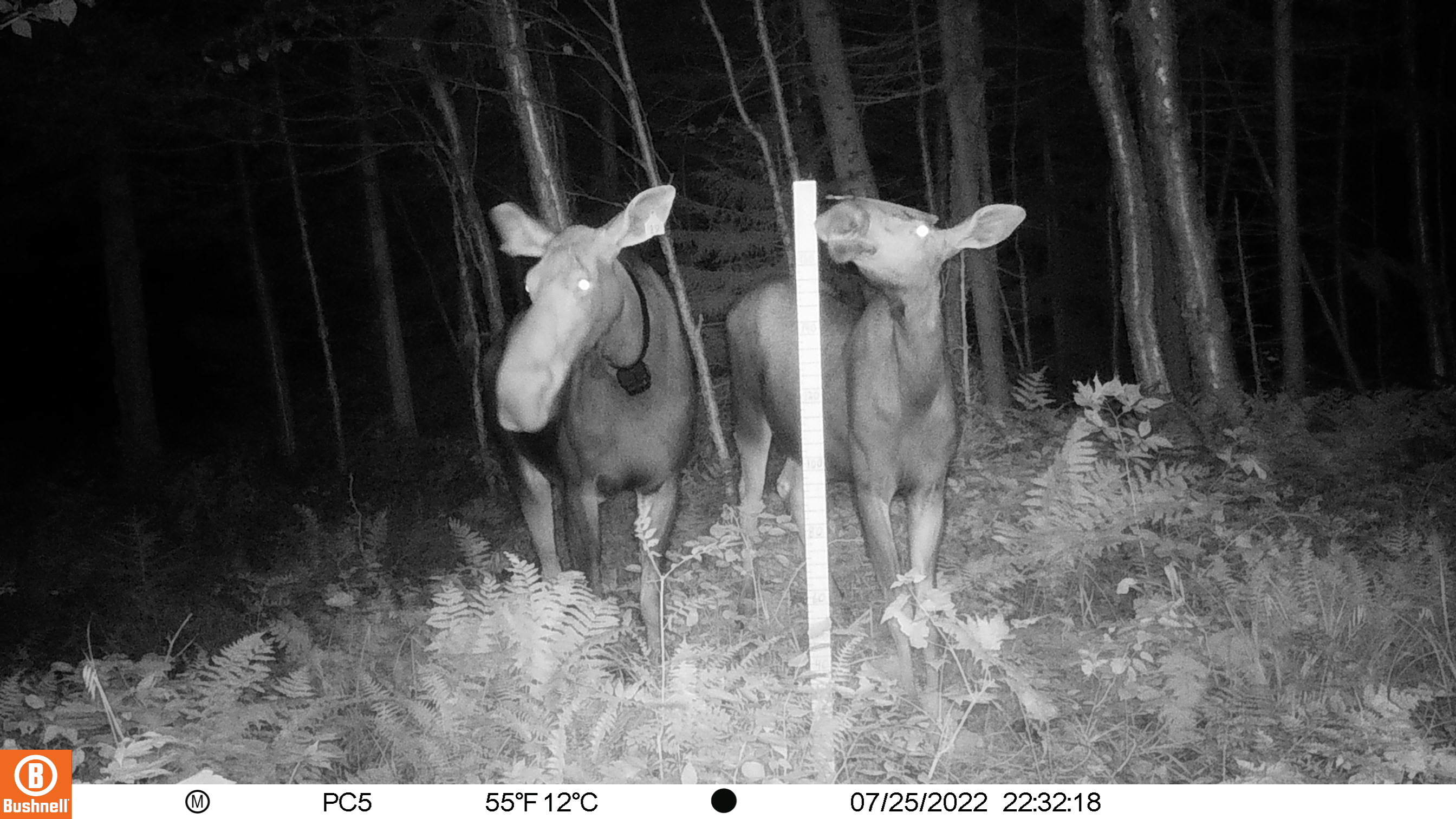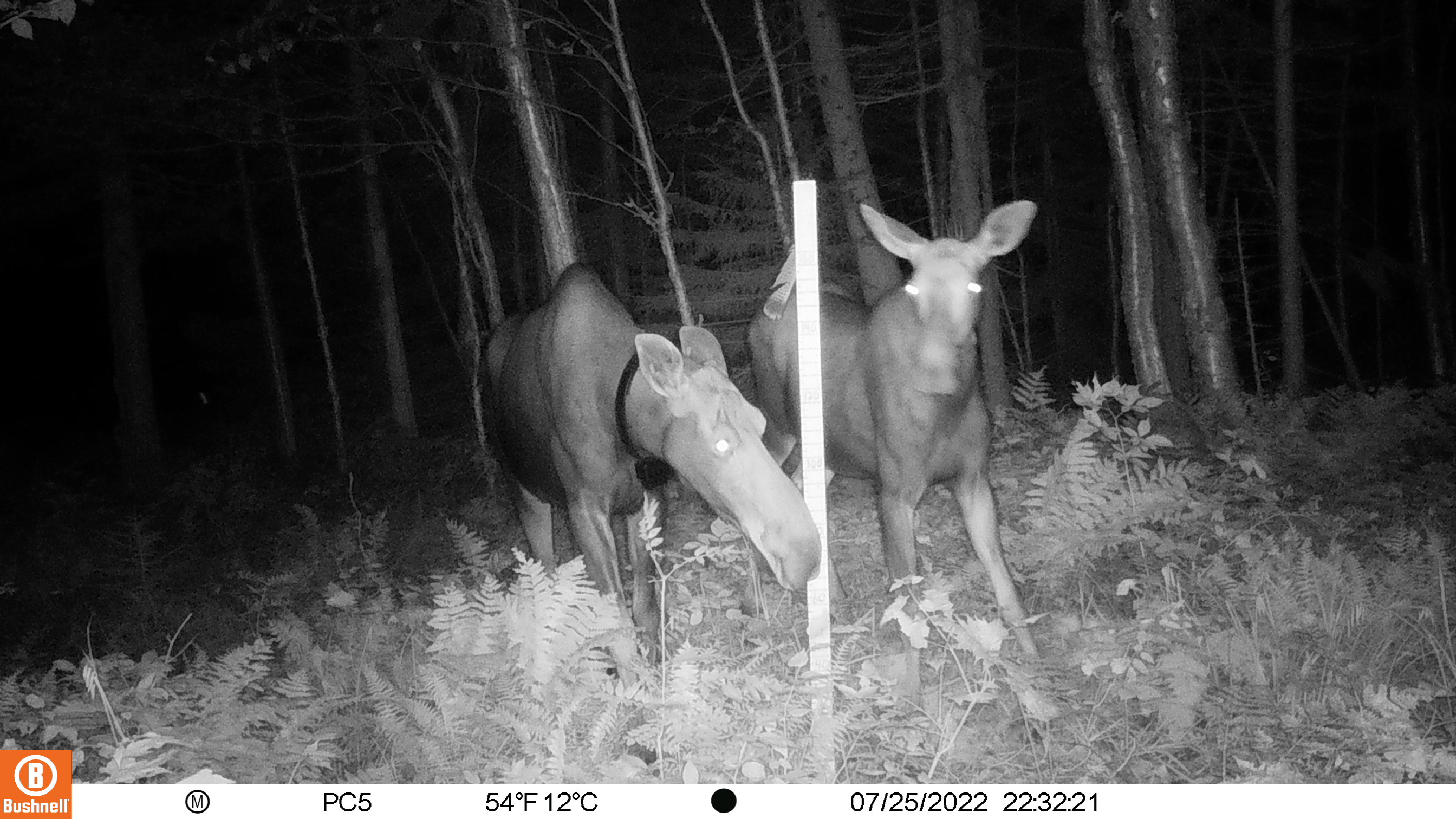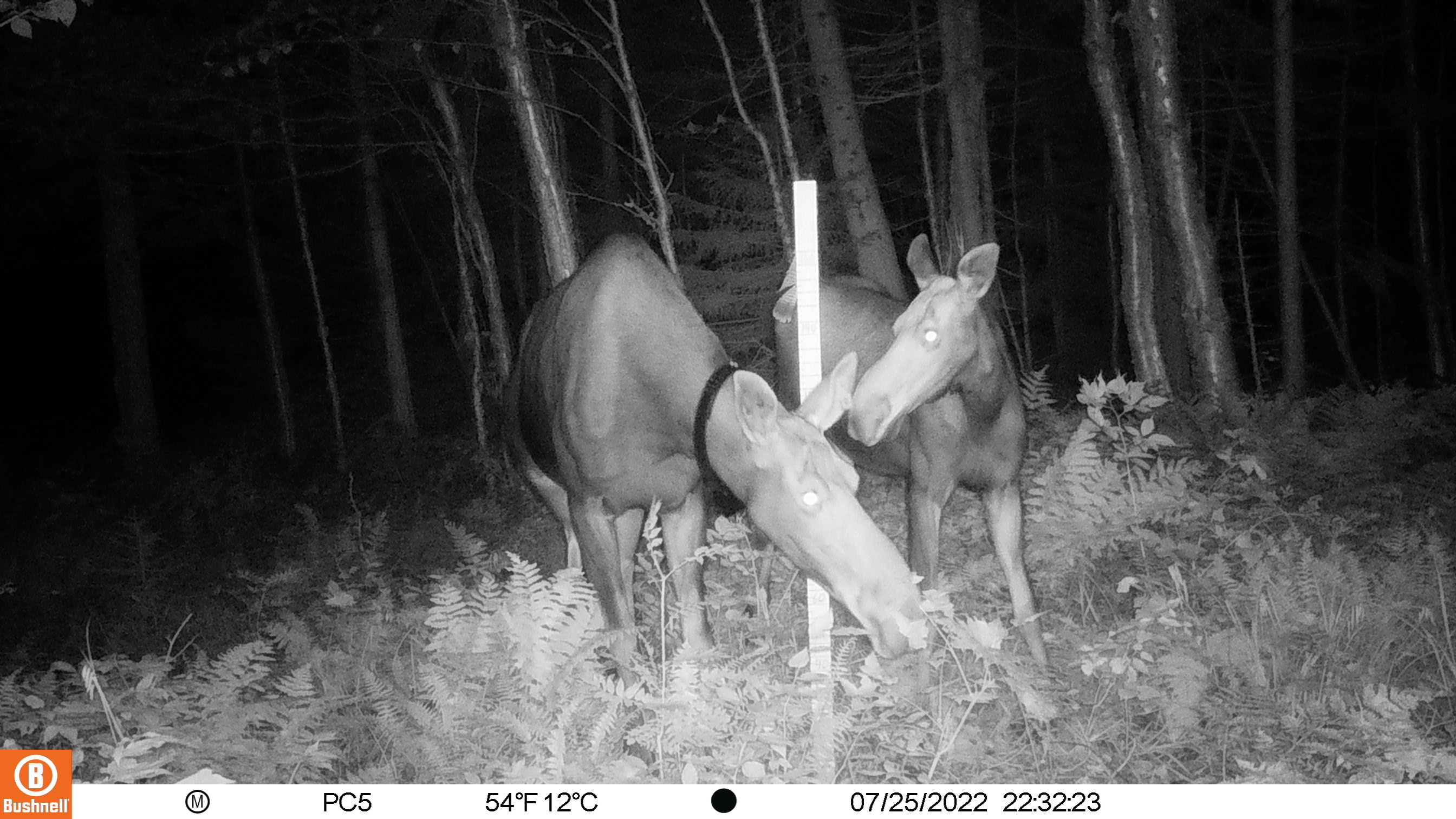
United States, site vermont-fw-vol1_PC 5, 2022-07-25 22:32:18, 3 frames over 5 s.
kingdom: Animalia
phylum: Chordata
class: Mammalia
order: Artiodactyla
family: Cervidae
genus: Alces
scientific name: Alces alces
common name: moose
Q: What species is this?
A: Moose (Alces alces).